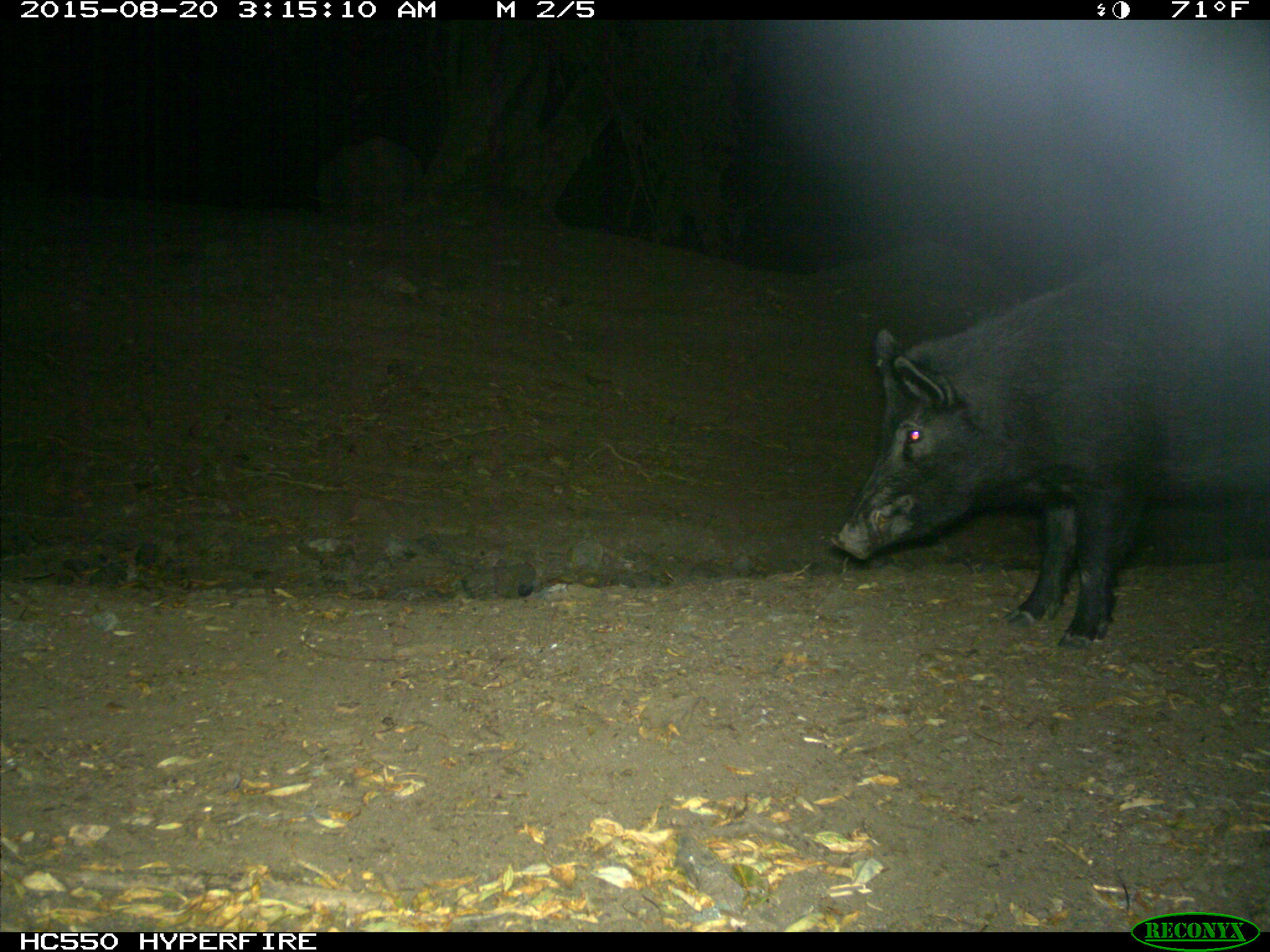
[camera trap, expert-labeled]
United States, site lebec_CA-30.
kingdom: Animalia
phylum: Chordata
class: Mammalia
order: Artiodactyla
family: Suidae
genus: Sus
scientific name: Sus scrofa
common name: wild boar